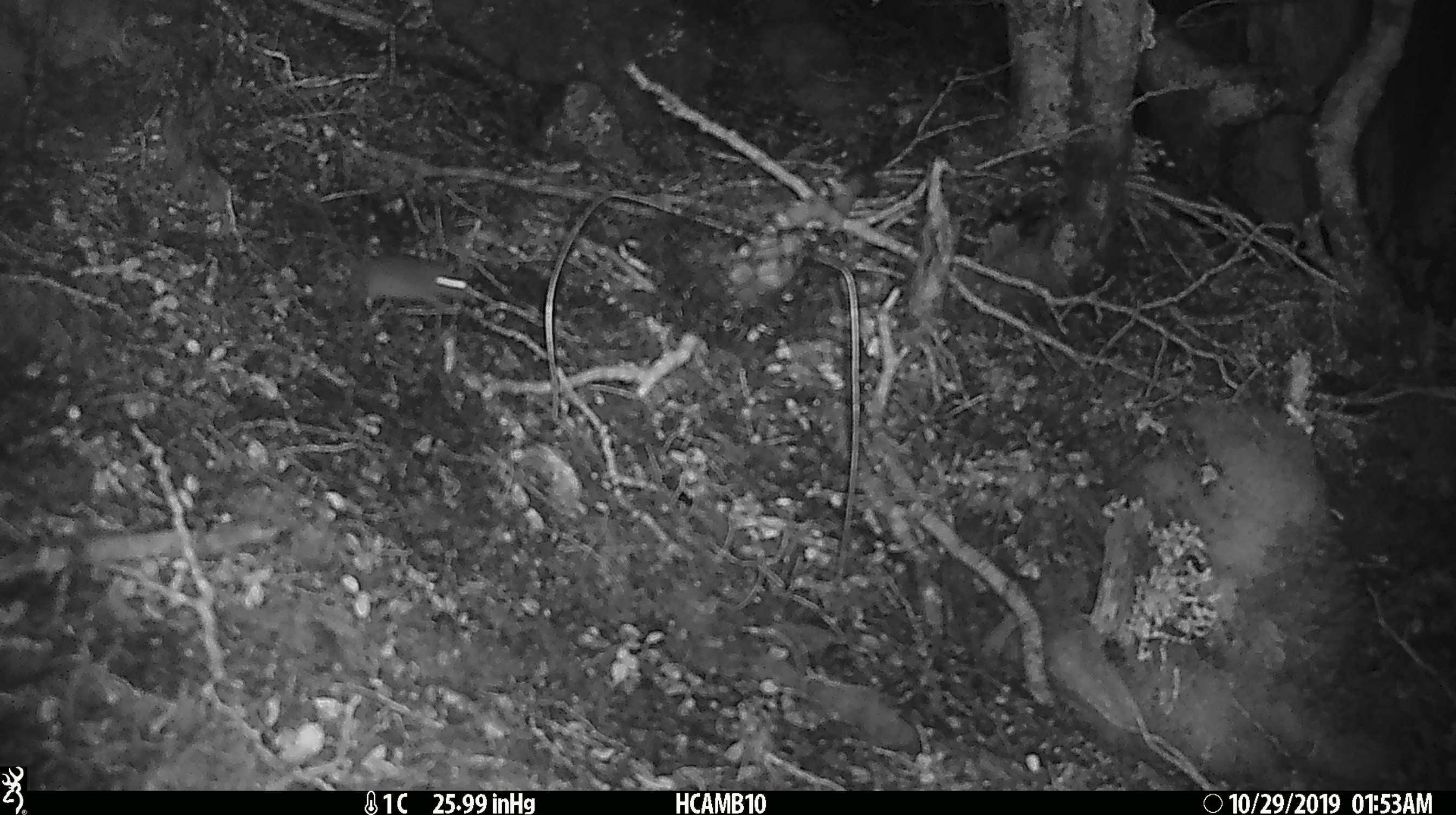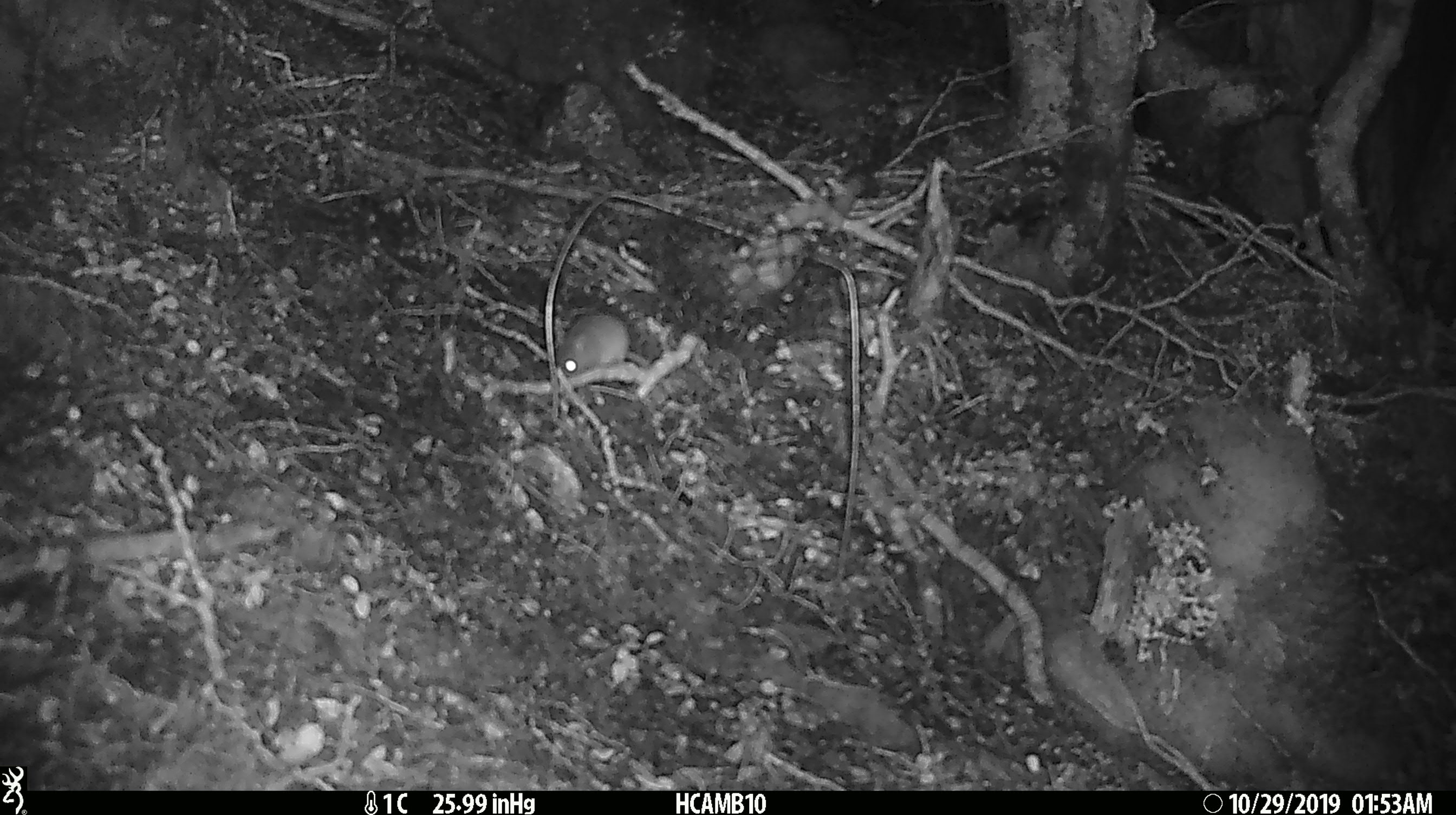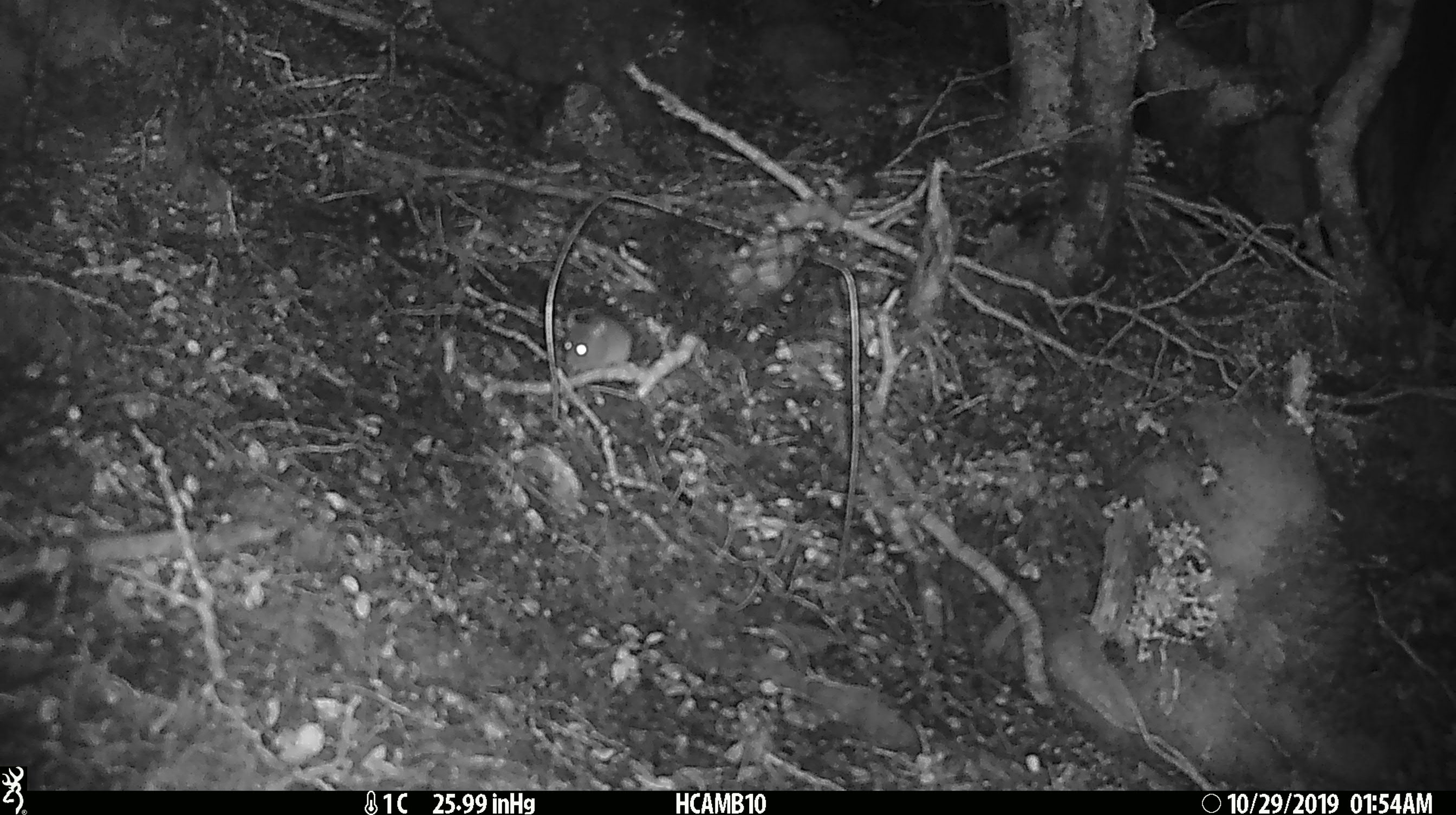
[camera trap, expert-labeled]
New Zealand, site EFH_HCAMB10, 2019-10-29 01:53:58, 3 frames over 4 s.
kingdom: Animalia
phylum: Chordata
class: Mammalia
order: Rodentia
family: Muridae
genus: Mus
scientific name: Mus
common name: mouse